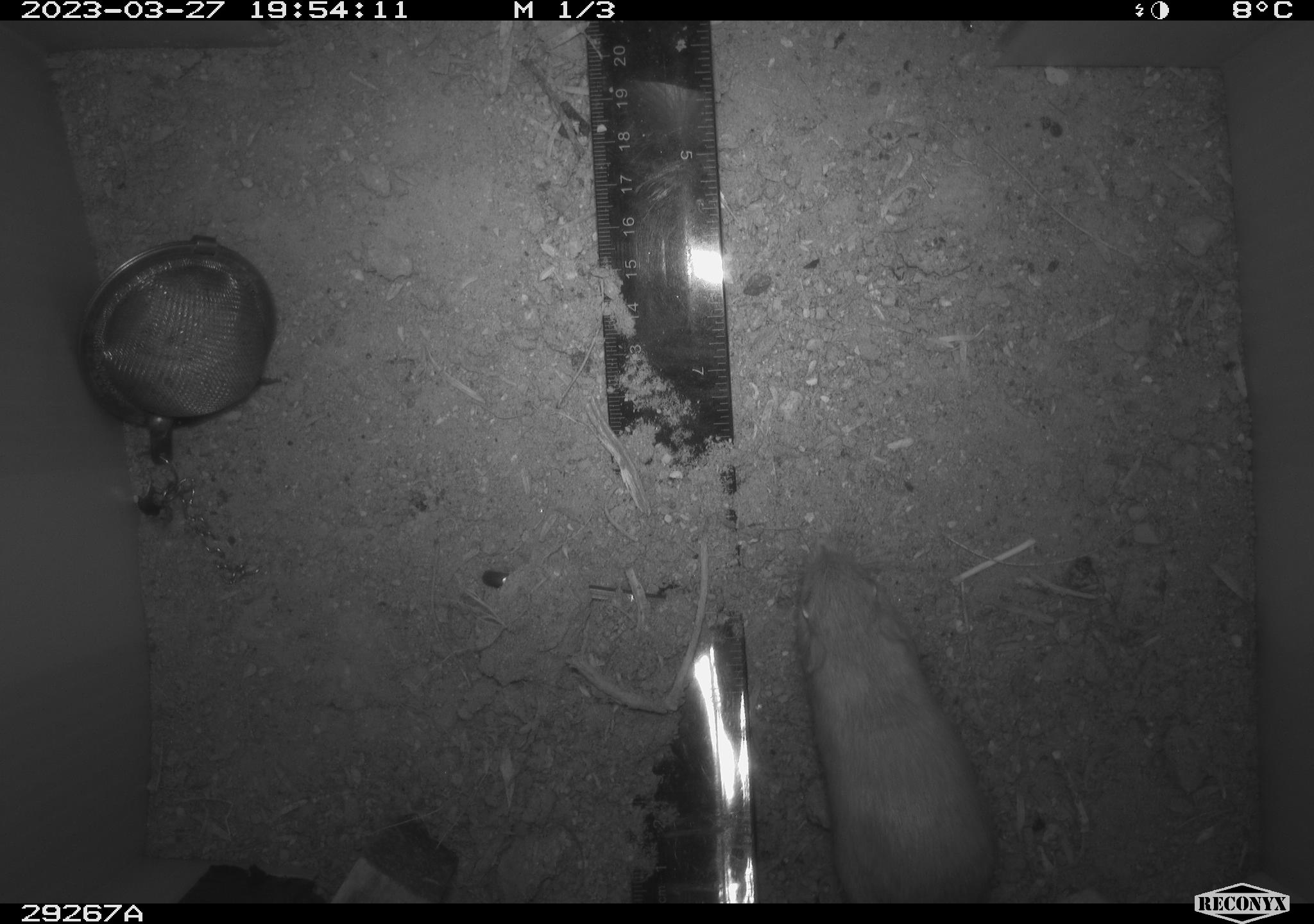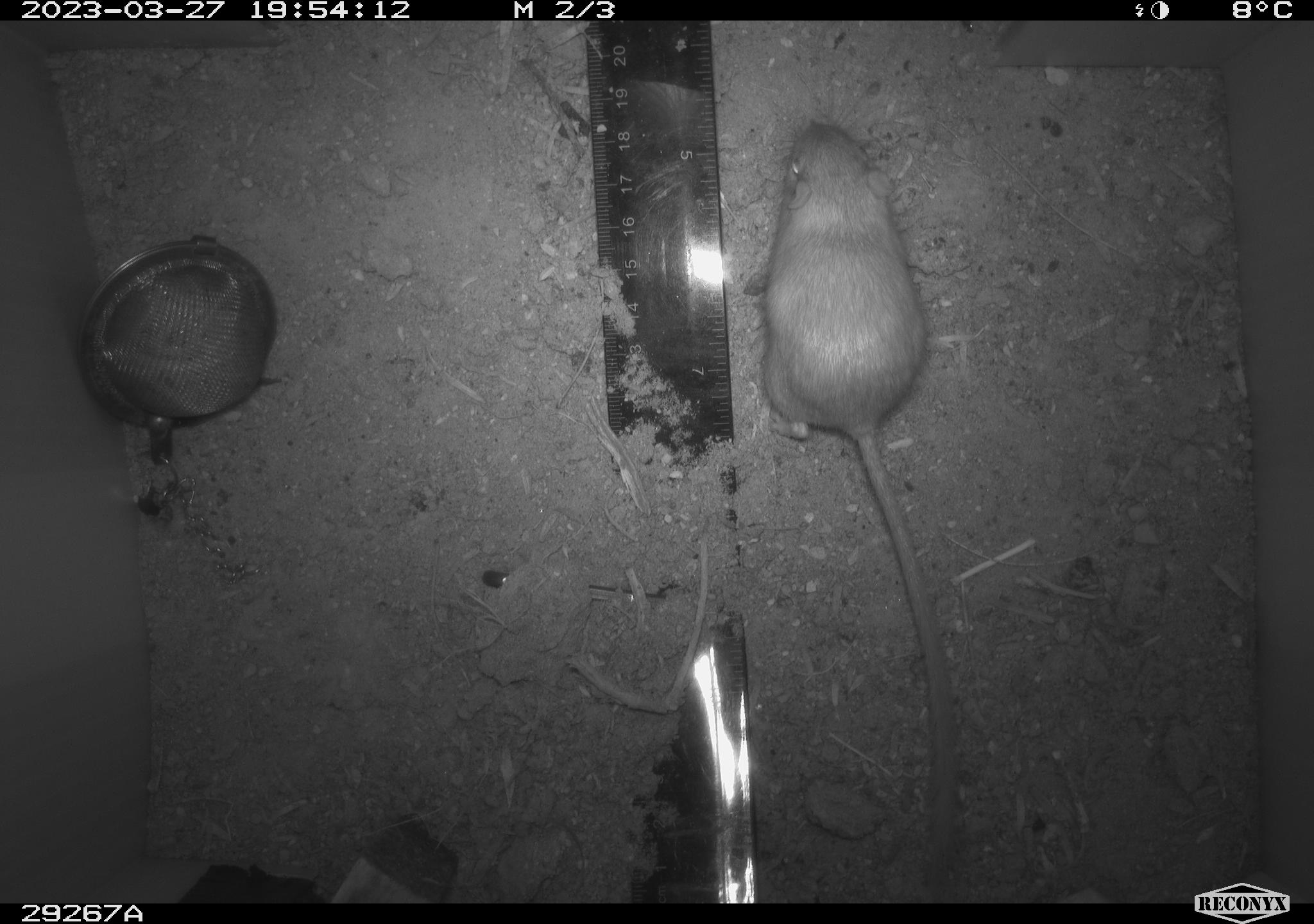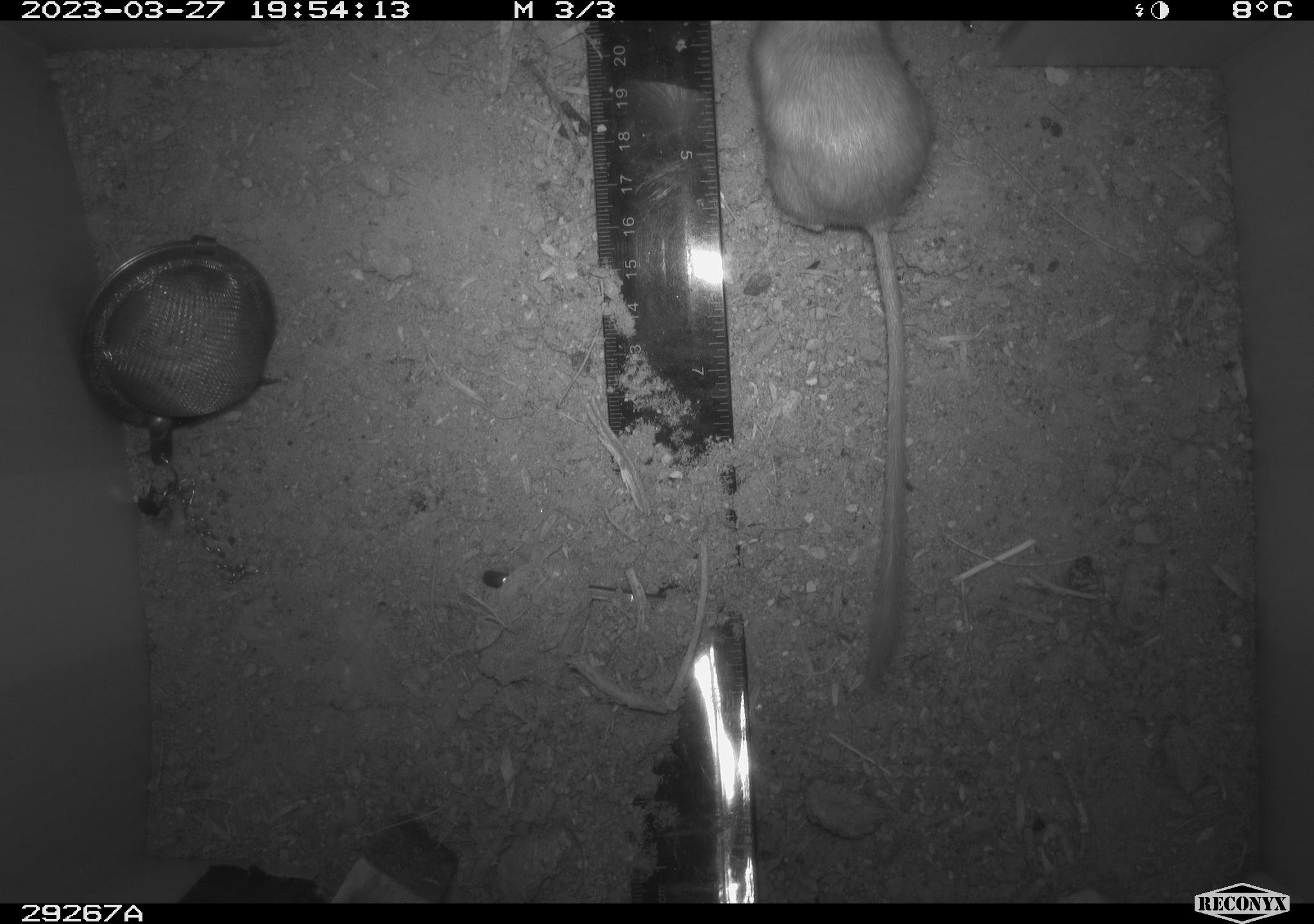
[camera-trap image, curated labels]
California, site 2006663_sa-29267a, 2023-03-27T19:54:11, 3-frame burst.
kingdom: Animalia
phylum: Chordata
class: Mammalia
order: Rodentia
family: Heteromyidae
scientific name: Heteromyidae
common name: kangaroo rats and pocket mice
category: heteromyidae family